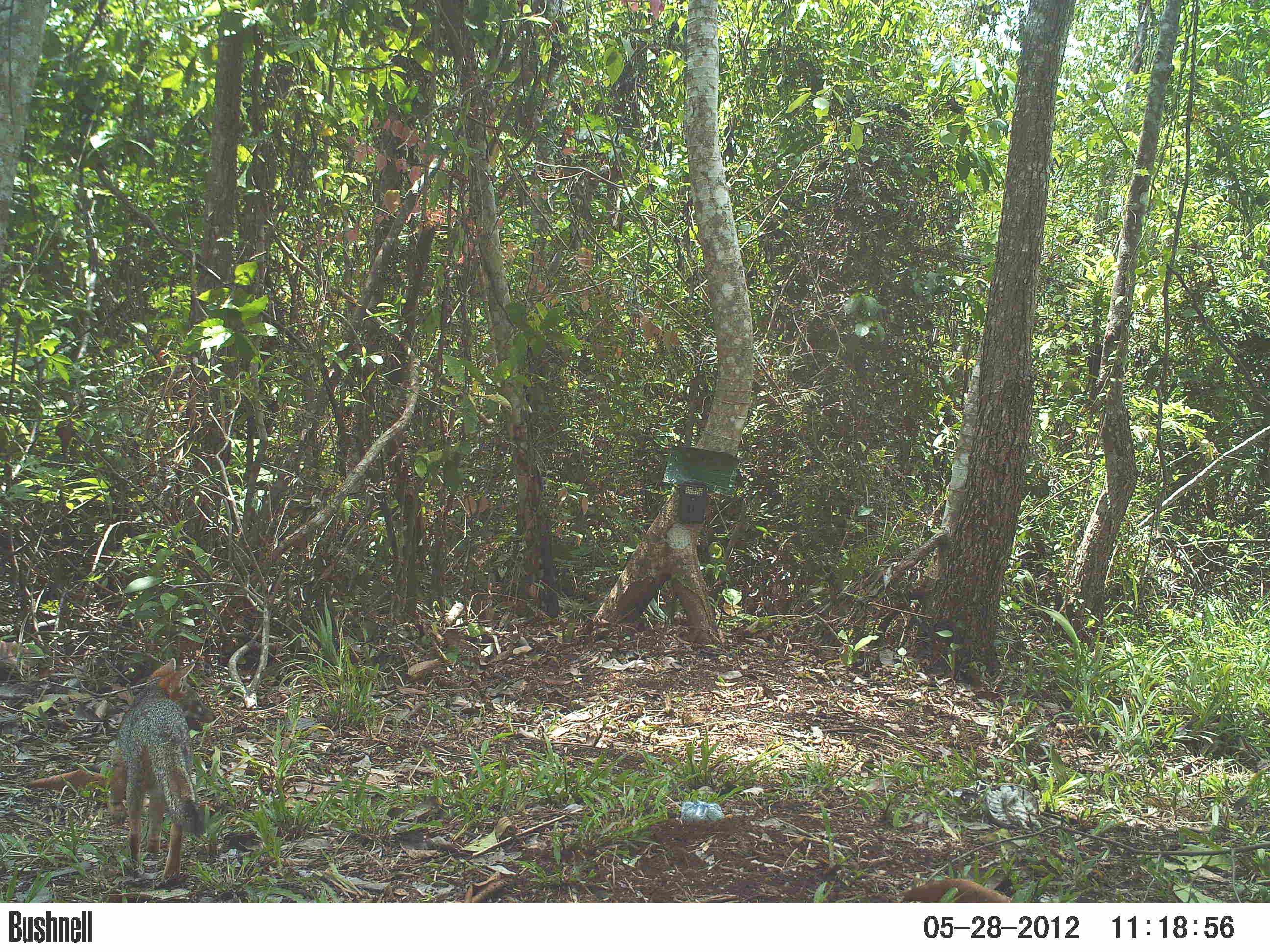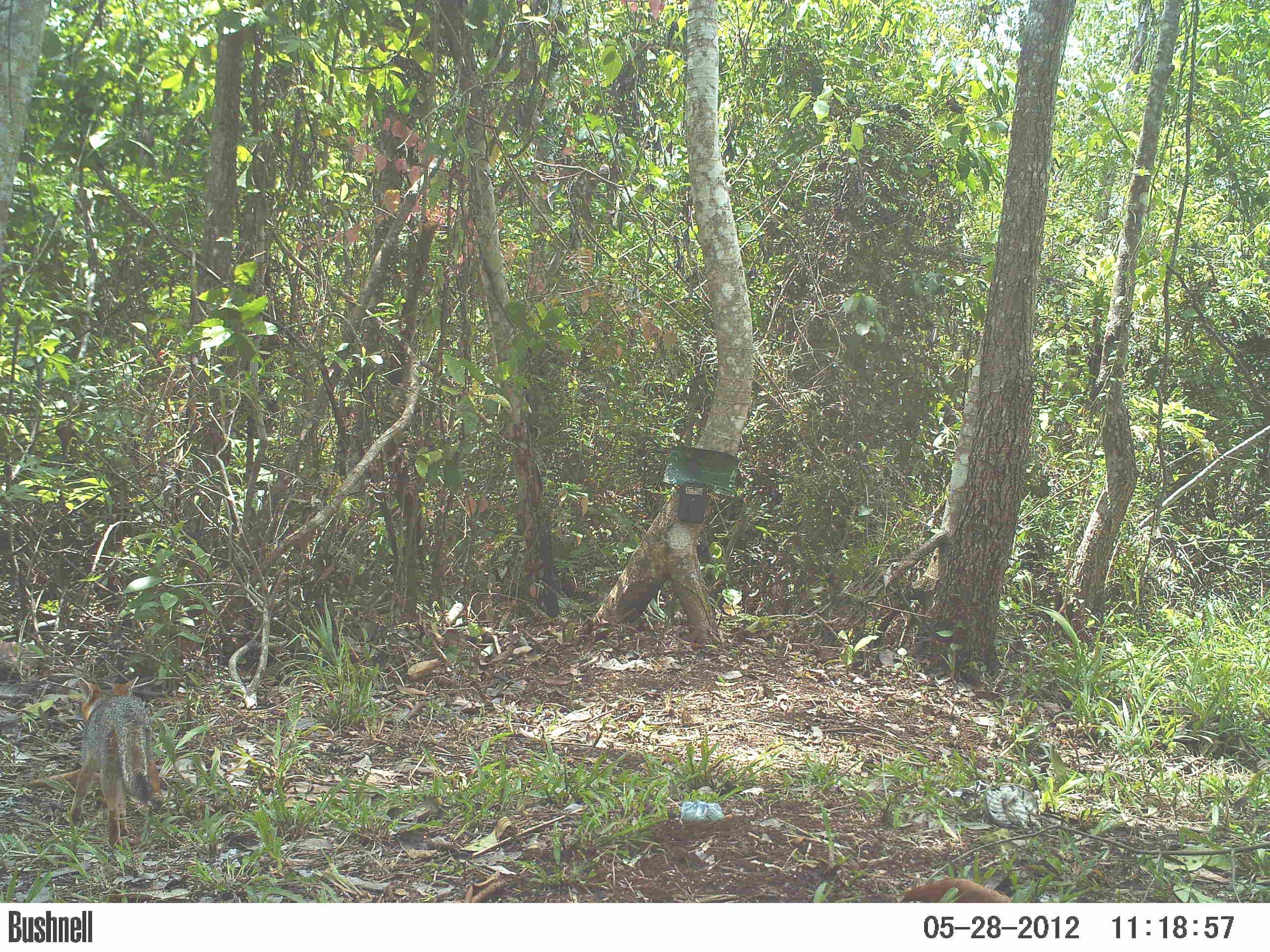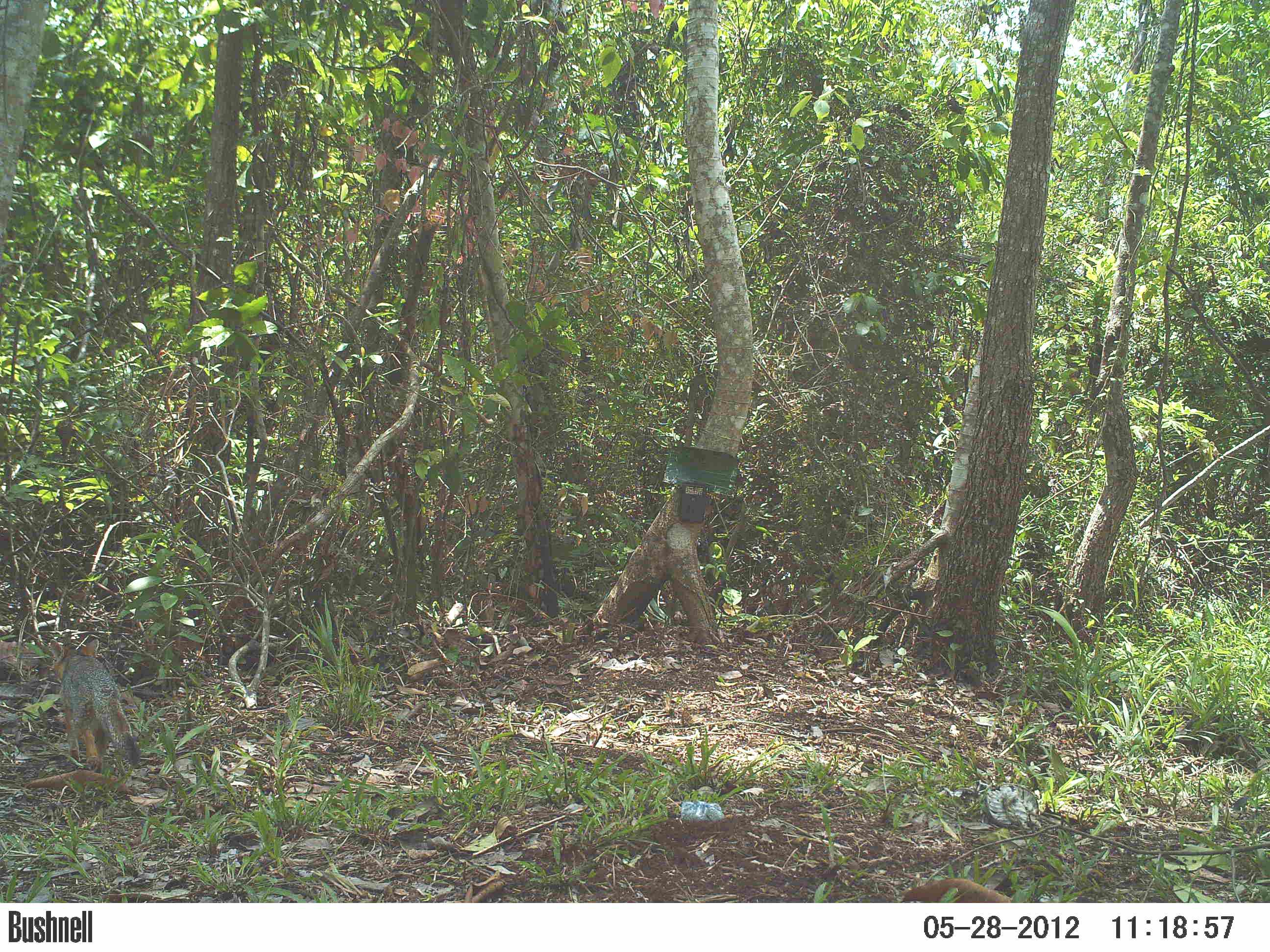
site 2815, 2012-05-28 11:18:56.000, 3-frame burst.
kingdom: Animalia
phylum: Chordata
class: Mammalia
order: Carnivora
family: Canidae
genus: Urocyon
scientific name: Urocyon cinereoargenteus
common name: gray fox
Urocyon cinereoargenteus (gray fox), count 1, age adult.